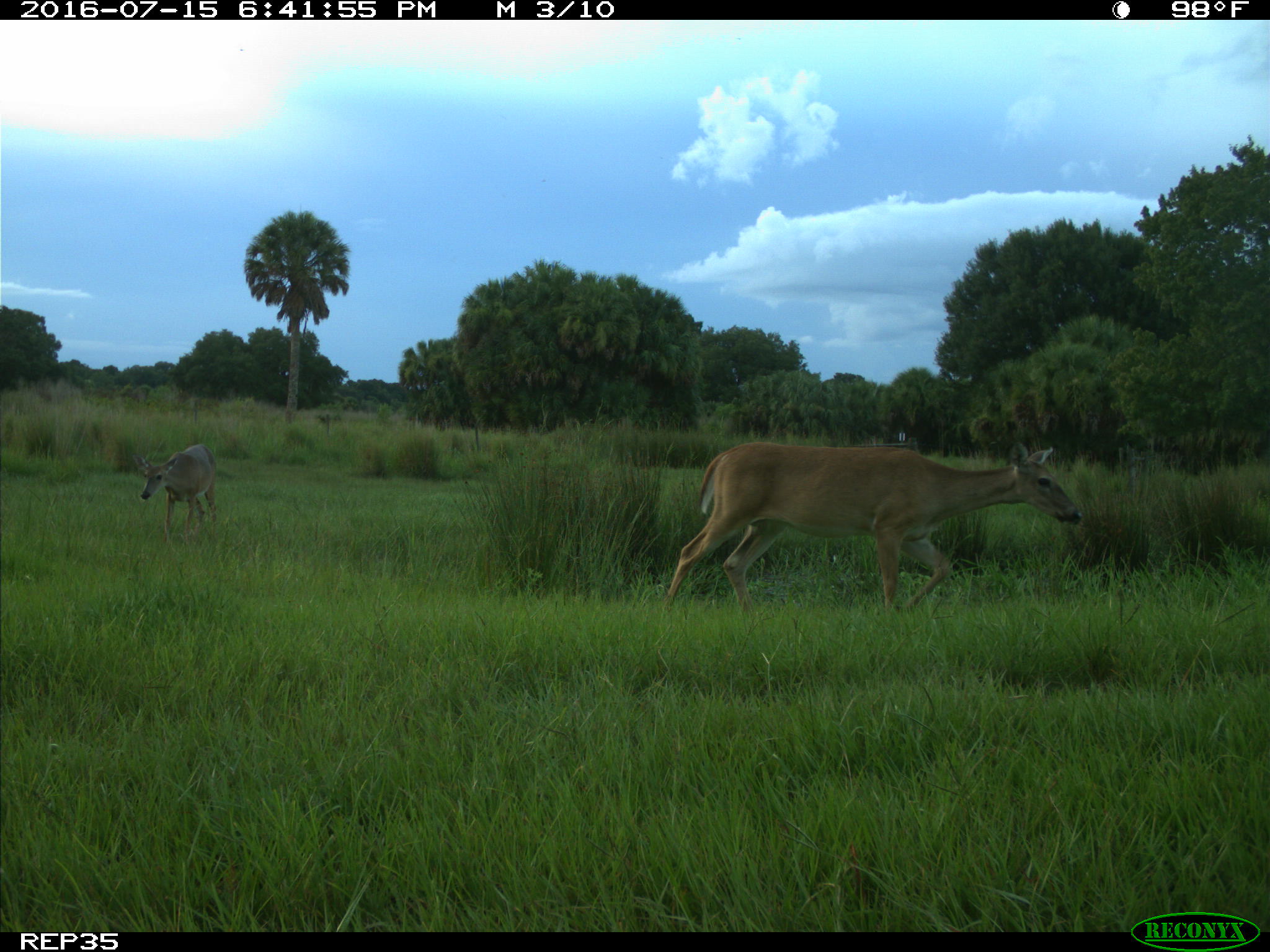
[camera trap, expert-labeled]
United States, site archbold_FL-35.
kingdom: Animalia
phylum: Chordata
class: Mammalia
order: Artiodactyla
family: Cervidae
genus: Odocoileus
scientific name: Odocoileus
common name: deer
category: unidentified deer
Unidentified deer (deer) (Odocoileus).